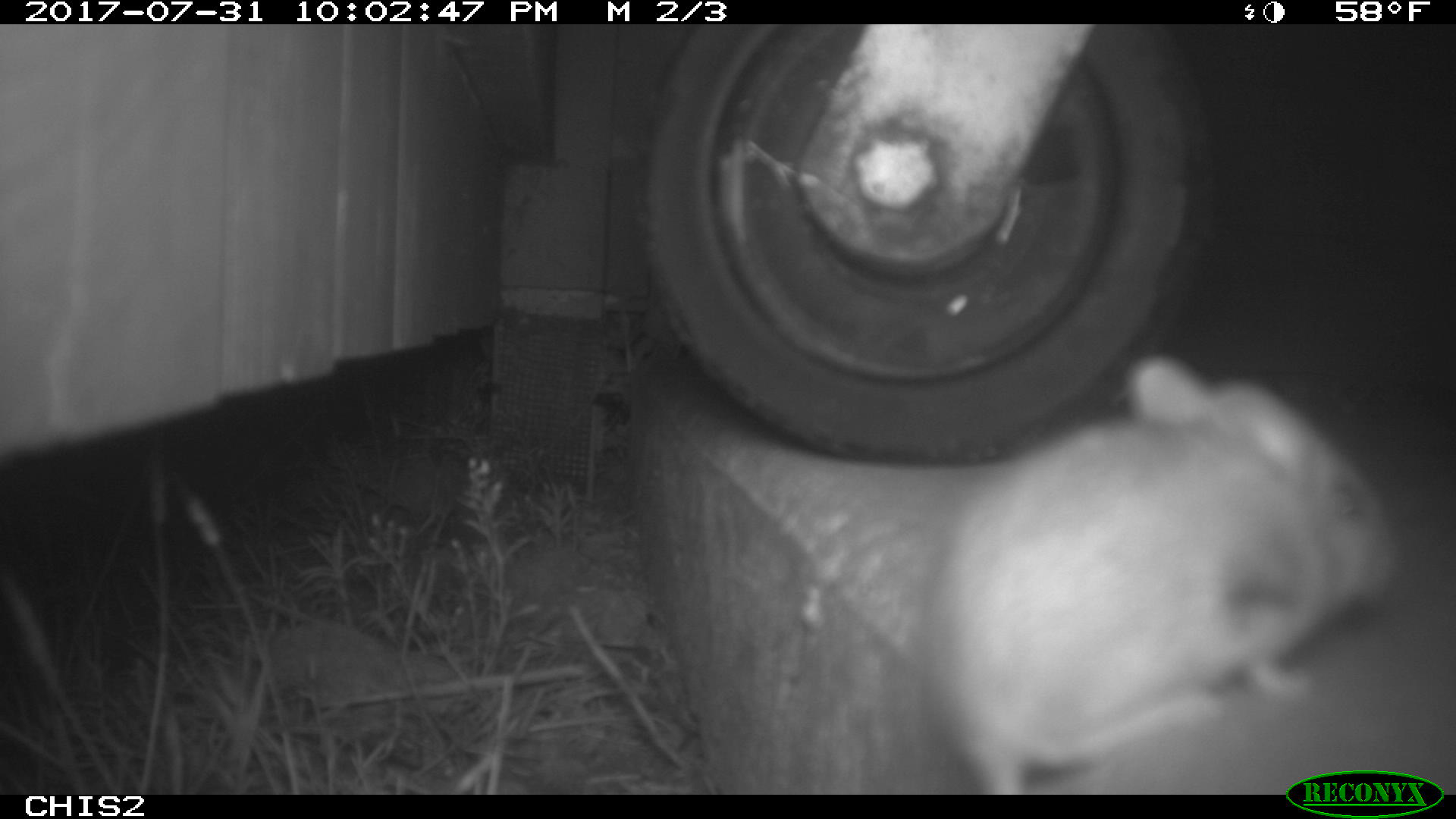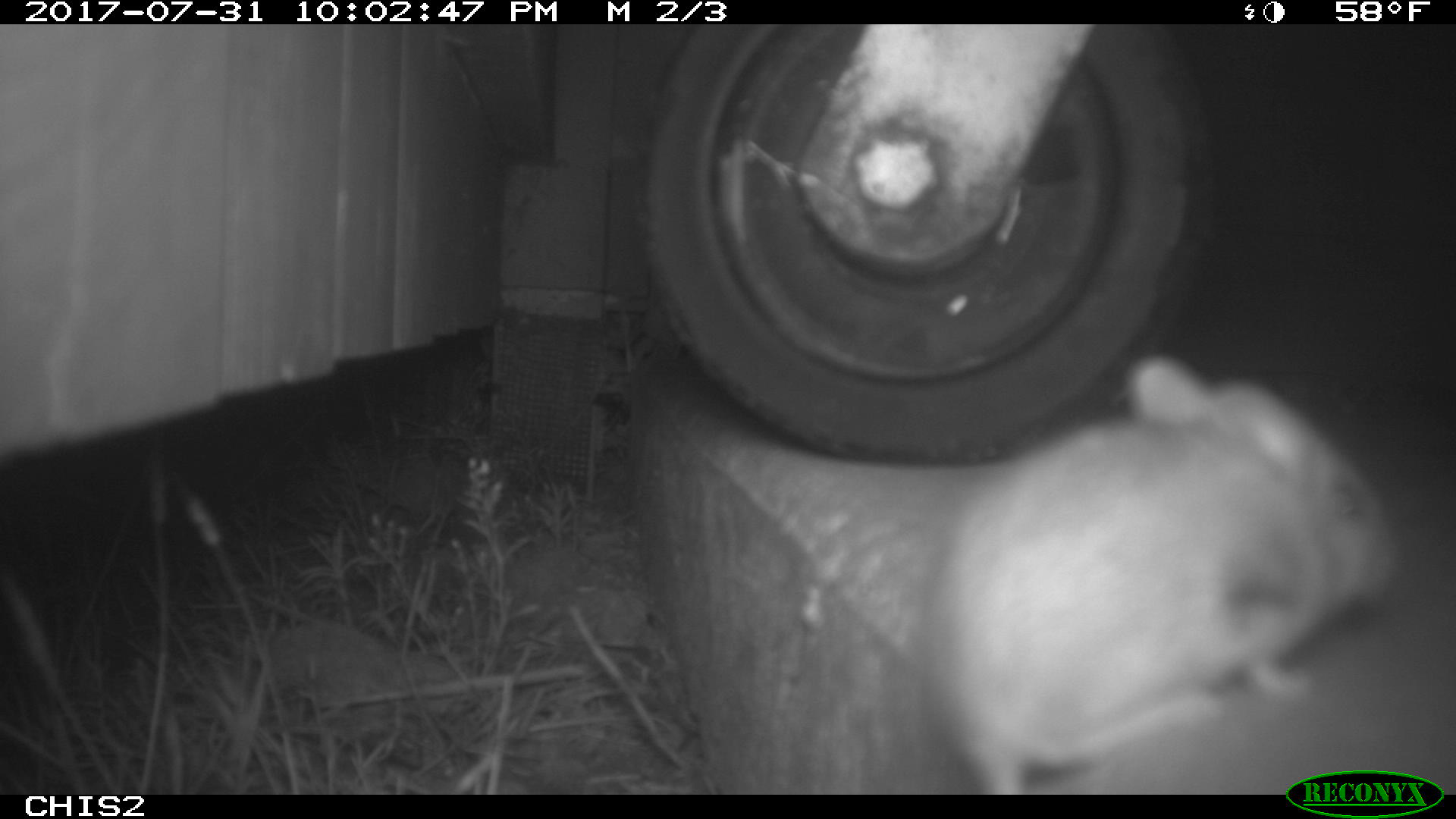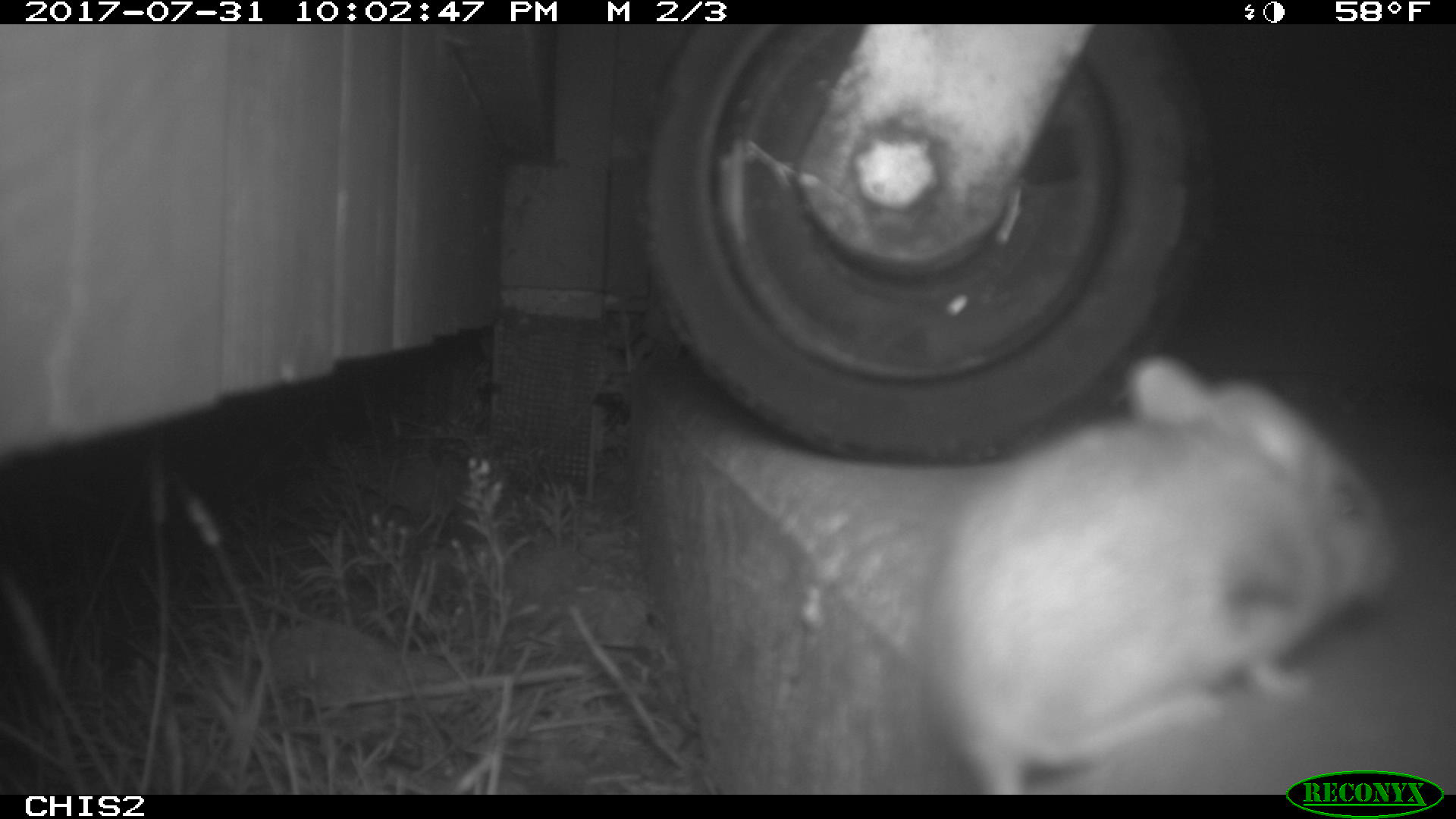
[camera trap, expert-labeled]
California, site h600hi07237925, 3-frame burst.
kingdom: Animalia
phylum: Chordata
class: Mammalia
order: Rodentia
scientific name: Rodentia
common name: rodent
Rodent (Rodentia).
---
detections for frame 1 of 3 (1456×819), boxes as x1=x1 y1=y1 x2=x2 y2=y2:
rodent: x1=922 y1=353 x2=1390 y2=795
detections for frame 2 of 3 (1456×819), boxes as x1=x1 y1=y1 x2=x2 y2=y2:
rodent: x1=924 y1=356 x2=1406 y2=789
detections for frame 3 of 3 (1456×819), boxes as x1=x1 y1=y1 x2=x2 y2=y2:
rodent: x1=933 y1=353 x2=1399 y2=793